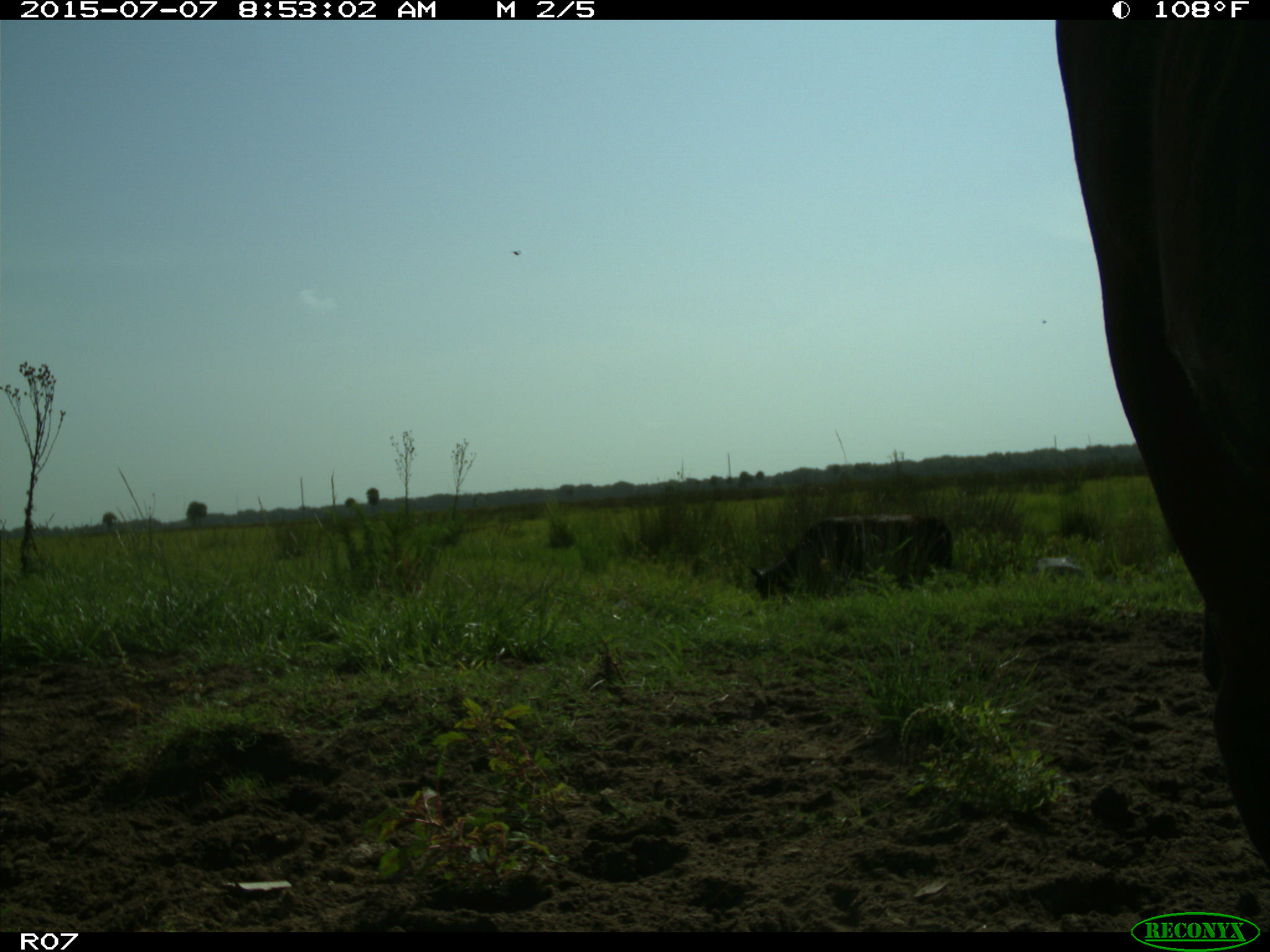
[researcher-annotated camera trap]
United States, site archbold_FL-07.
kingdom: Animalia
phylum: Chordata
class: Mammalia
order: Artiodactyla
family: Bovidae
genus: Bos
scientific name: Bos taurus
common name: domestic cow